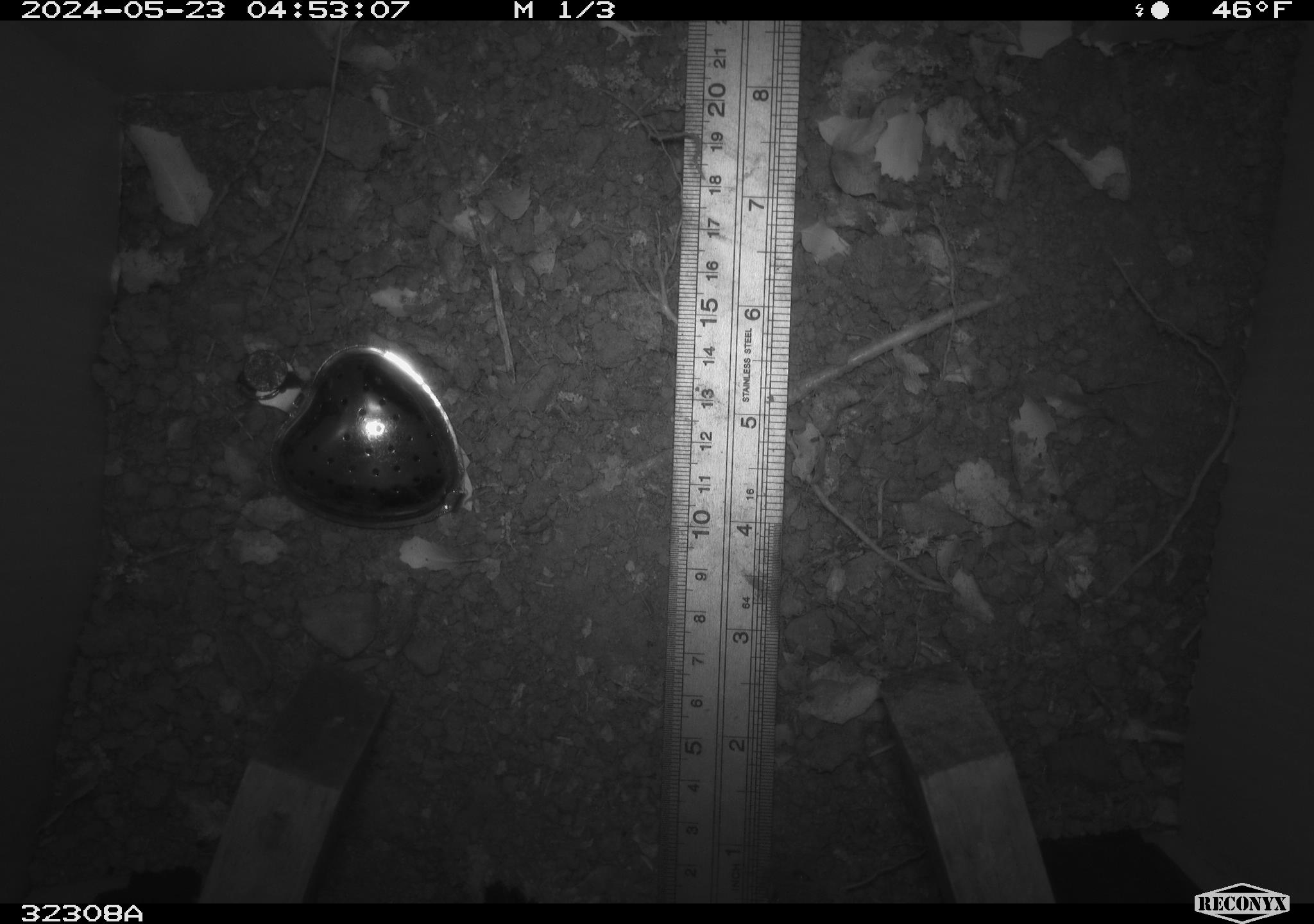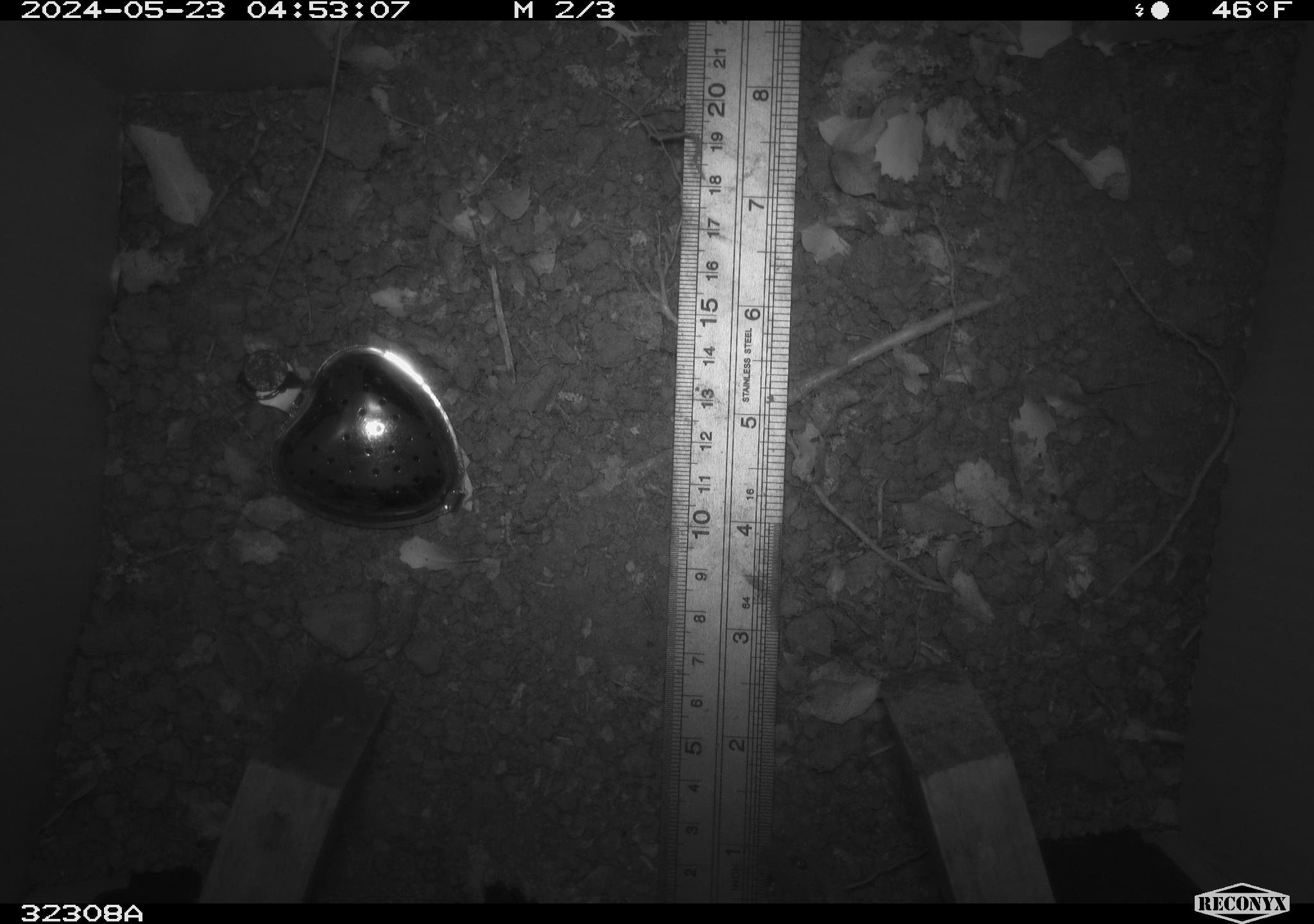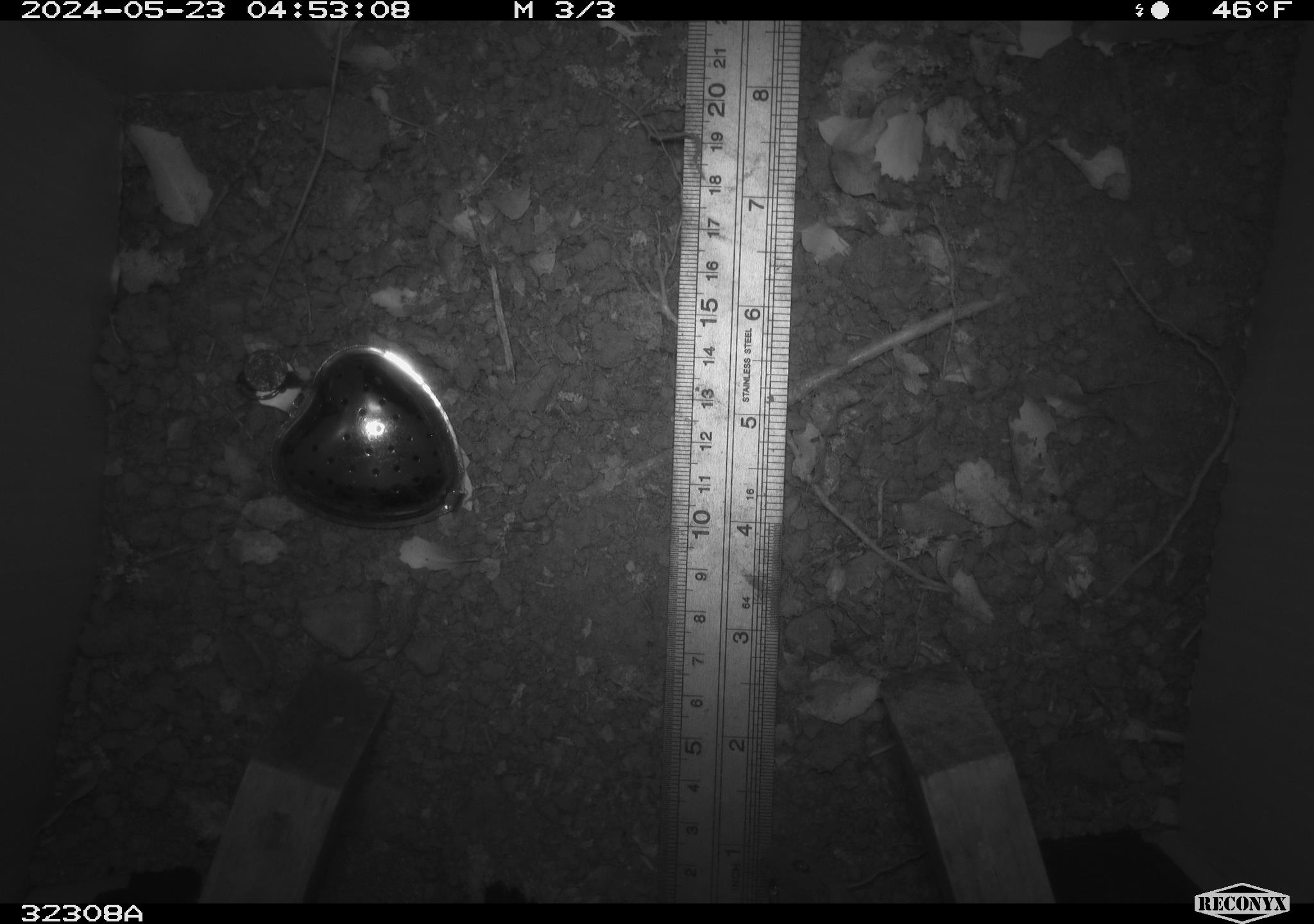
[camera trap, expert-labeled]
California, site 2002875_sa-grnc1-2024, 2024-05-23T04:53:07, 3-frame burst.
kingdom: Animalia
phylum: Chordata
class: Mammalia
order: Rodentia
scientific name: Rodentia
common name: mouse species